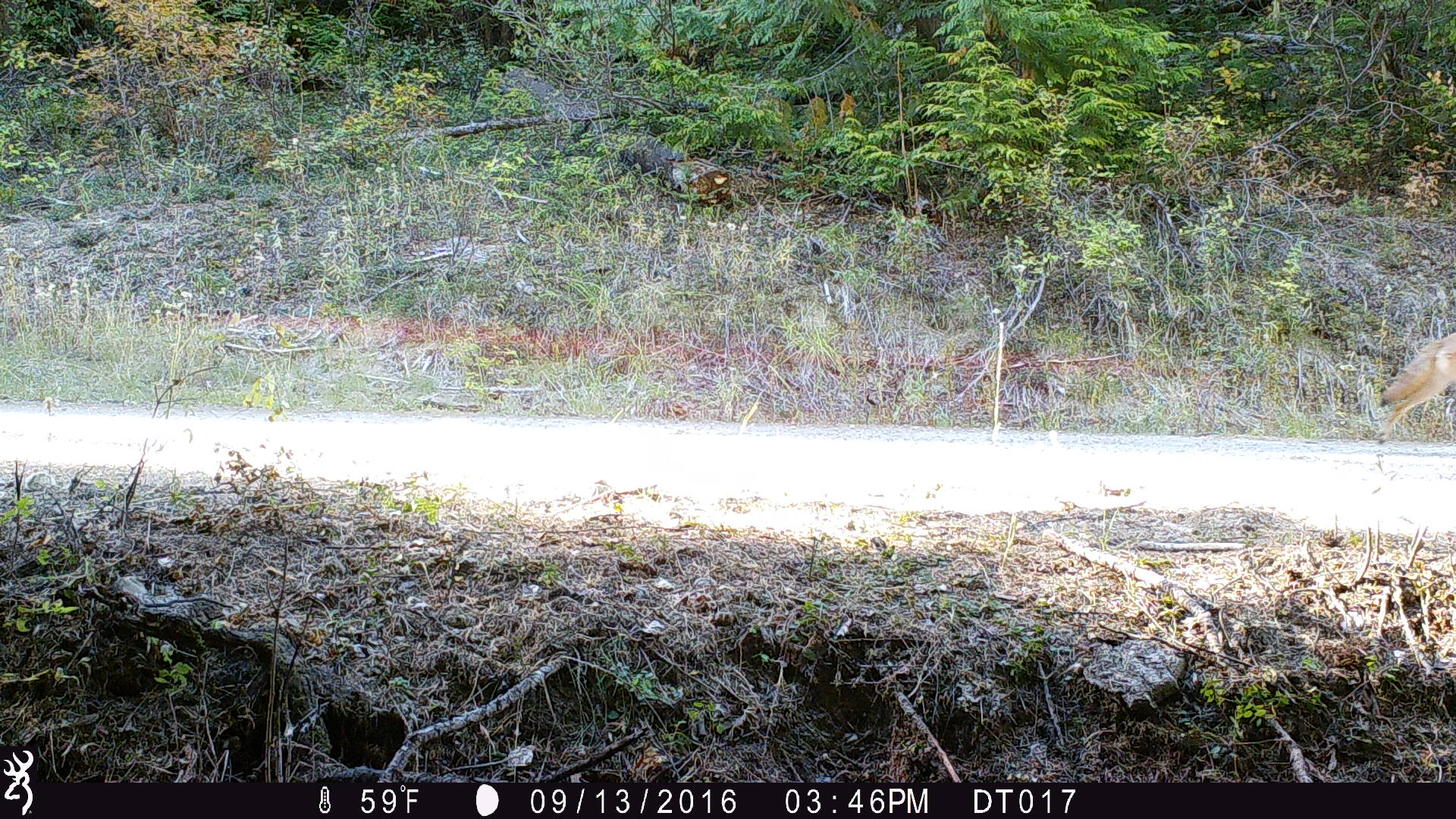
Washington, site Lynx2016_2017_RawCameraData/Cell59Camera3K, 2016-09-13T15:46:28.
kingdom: Animalia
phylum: Chordata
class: Mammalia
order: Carnivora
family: Canidae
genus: Canis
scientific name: Canis latrans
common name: coyote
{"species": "Canis latrans (coyote)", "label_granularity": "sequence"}